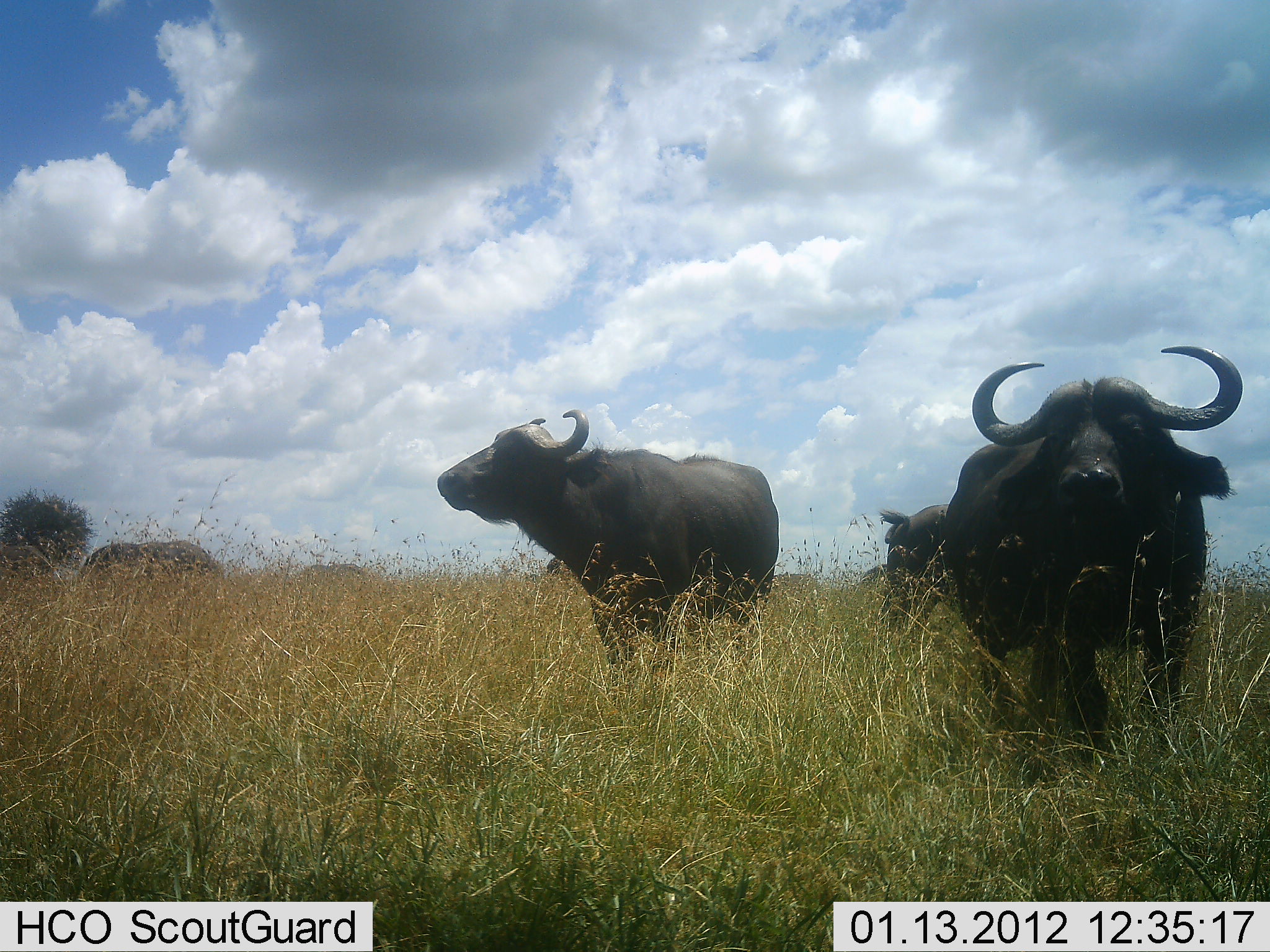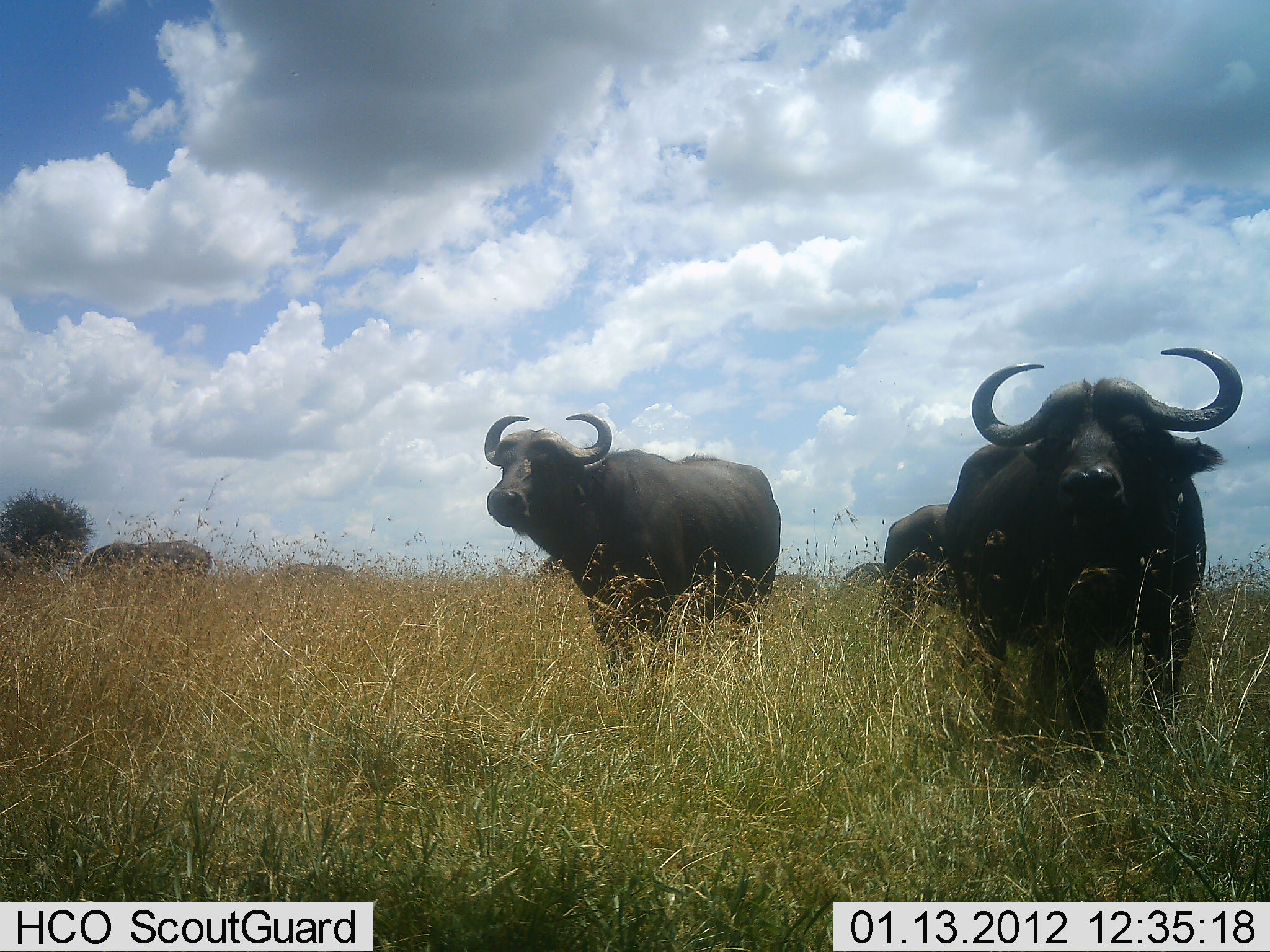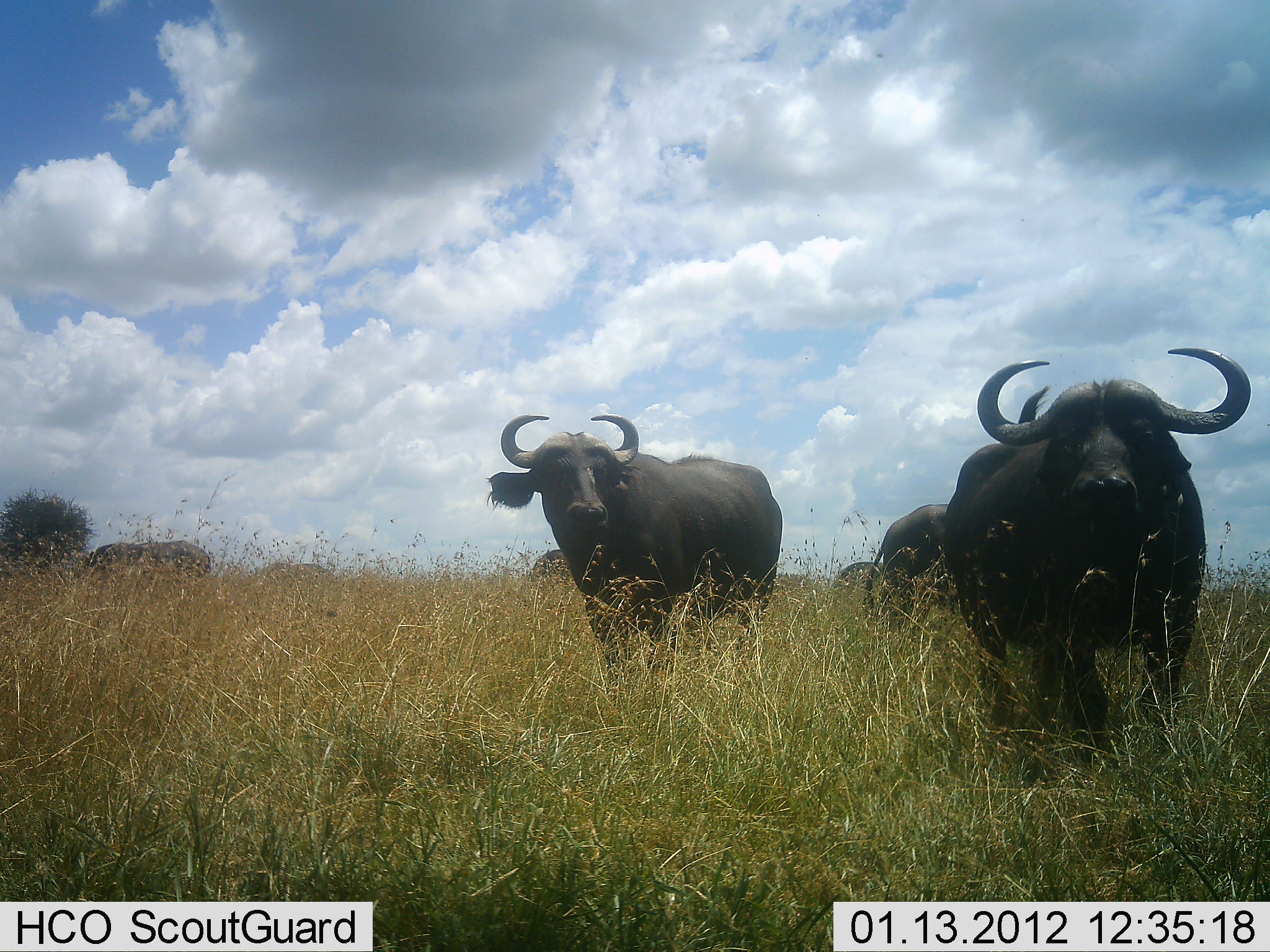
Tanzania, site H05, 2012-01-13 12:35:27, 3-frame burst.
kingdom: Animalia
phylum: Chordata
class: Mammalia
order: Artiodactyla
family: Bovidae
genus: Syncerus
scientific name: Syncerus caffer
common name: cape buffalo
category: buffalo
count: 7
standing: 85%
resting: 7%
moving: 15%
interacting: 0%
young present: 0%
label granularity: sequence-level